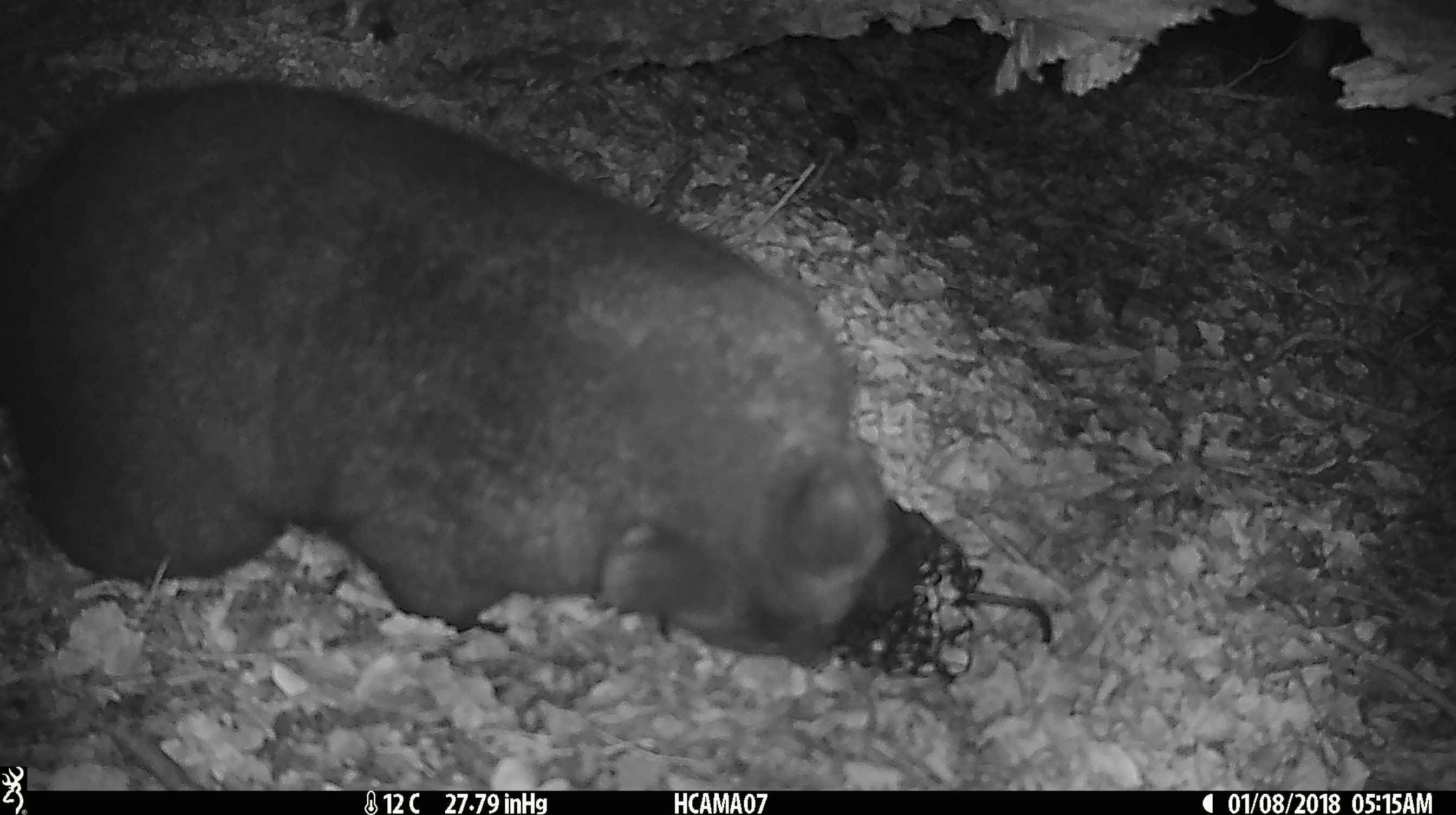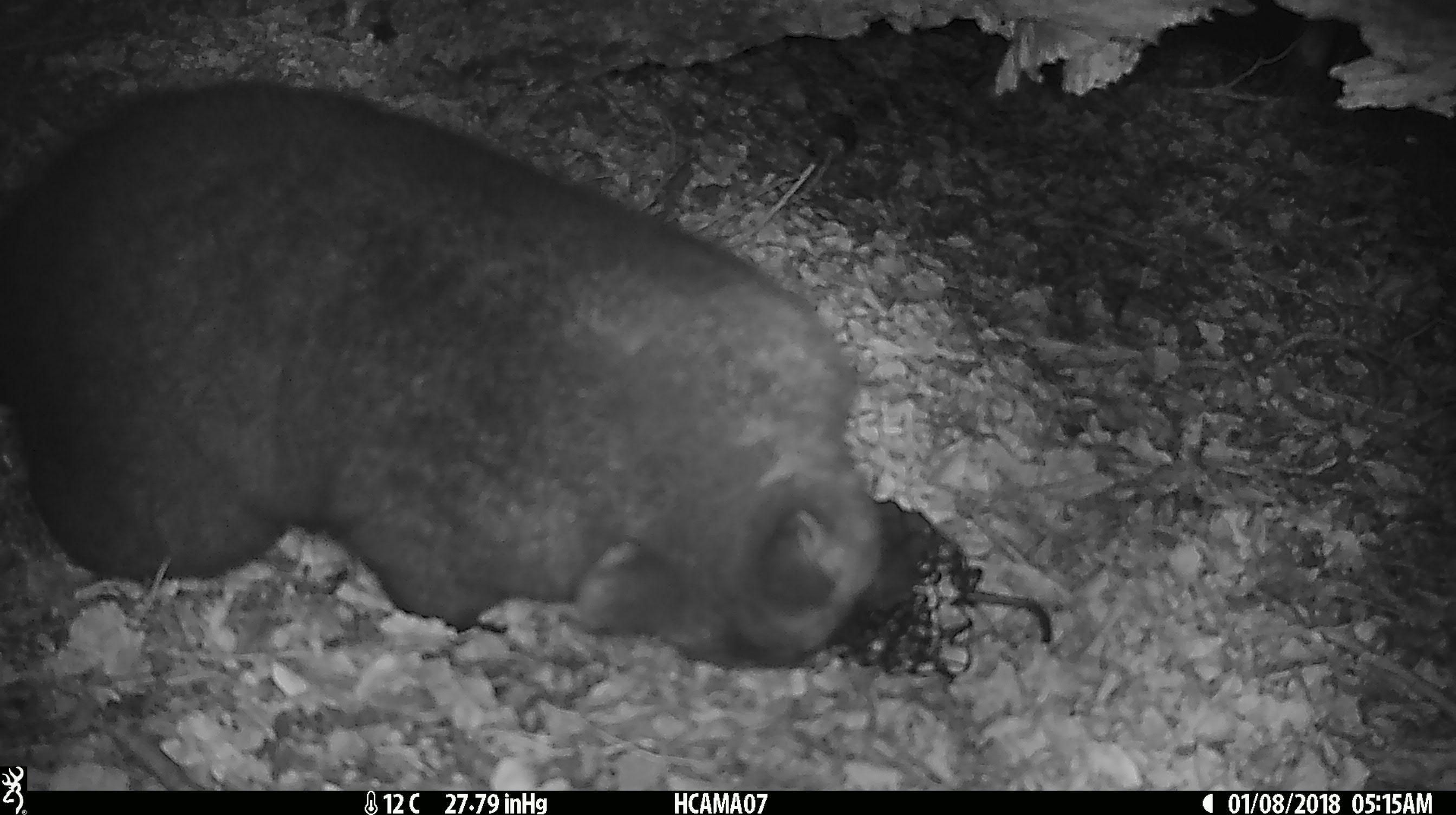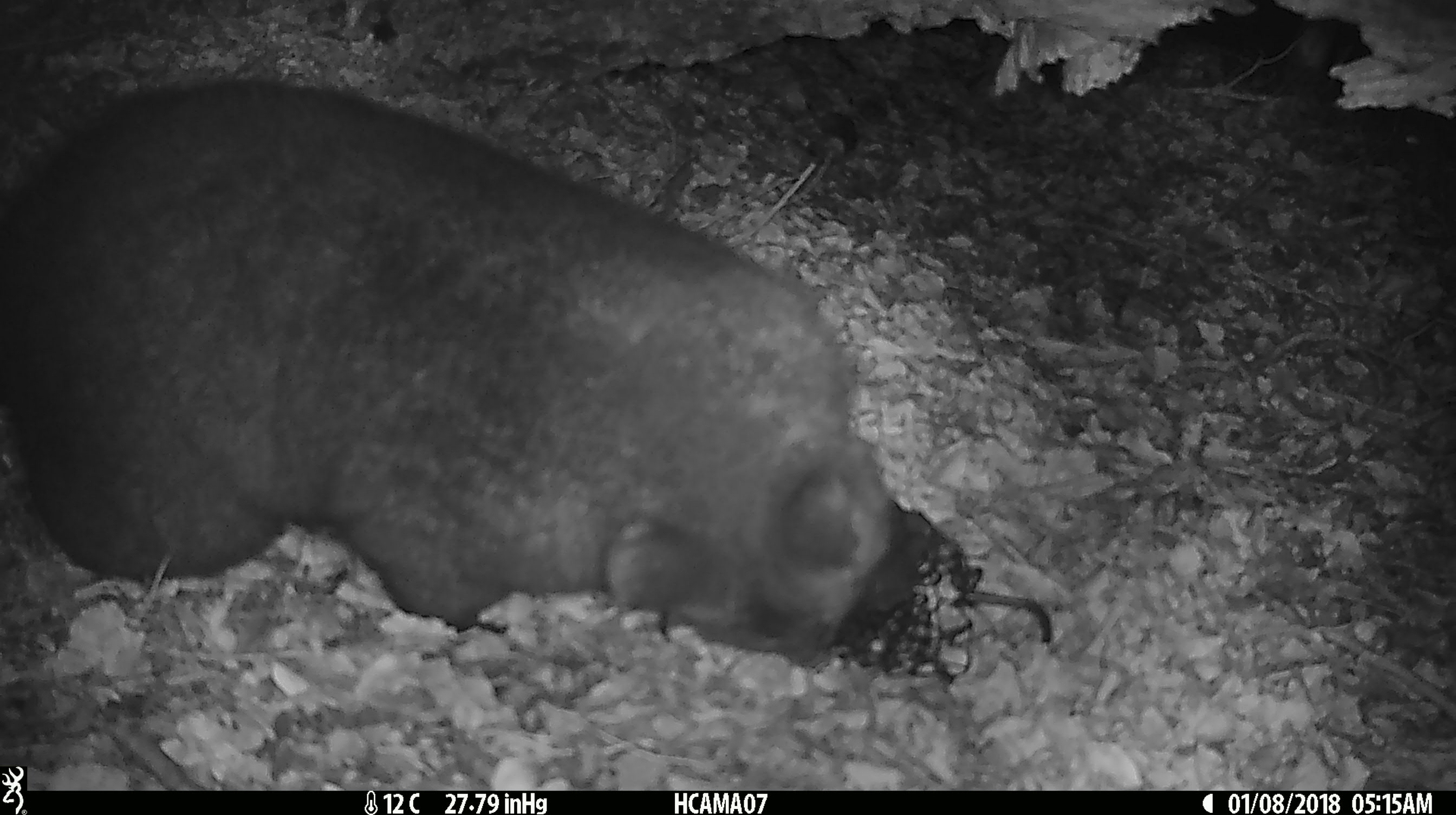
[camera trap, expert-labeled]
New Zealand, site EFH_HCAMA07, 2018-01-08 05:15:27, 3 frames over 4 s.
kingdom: Animalia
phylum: Chordata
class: Mammalia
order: Diprotodontia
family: Phalangeridae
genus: Trichosurus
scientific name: Trichosurus vulpecula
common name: common brushtail possum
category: possum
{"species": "possum (common brushtail possum) (Trichosurus vulpecula)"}